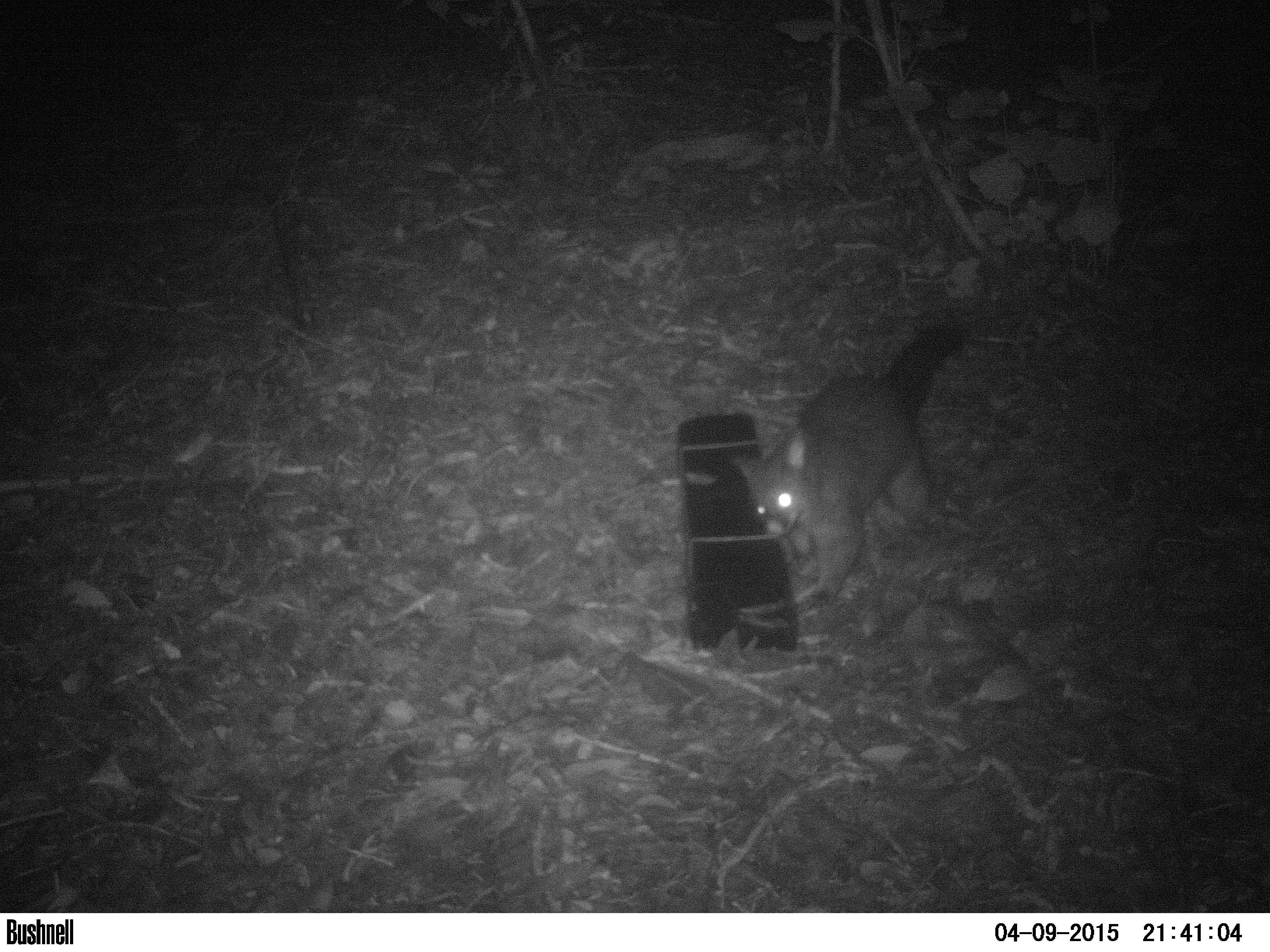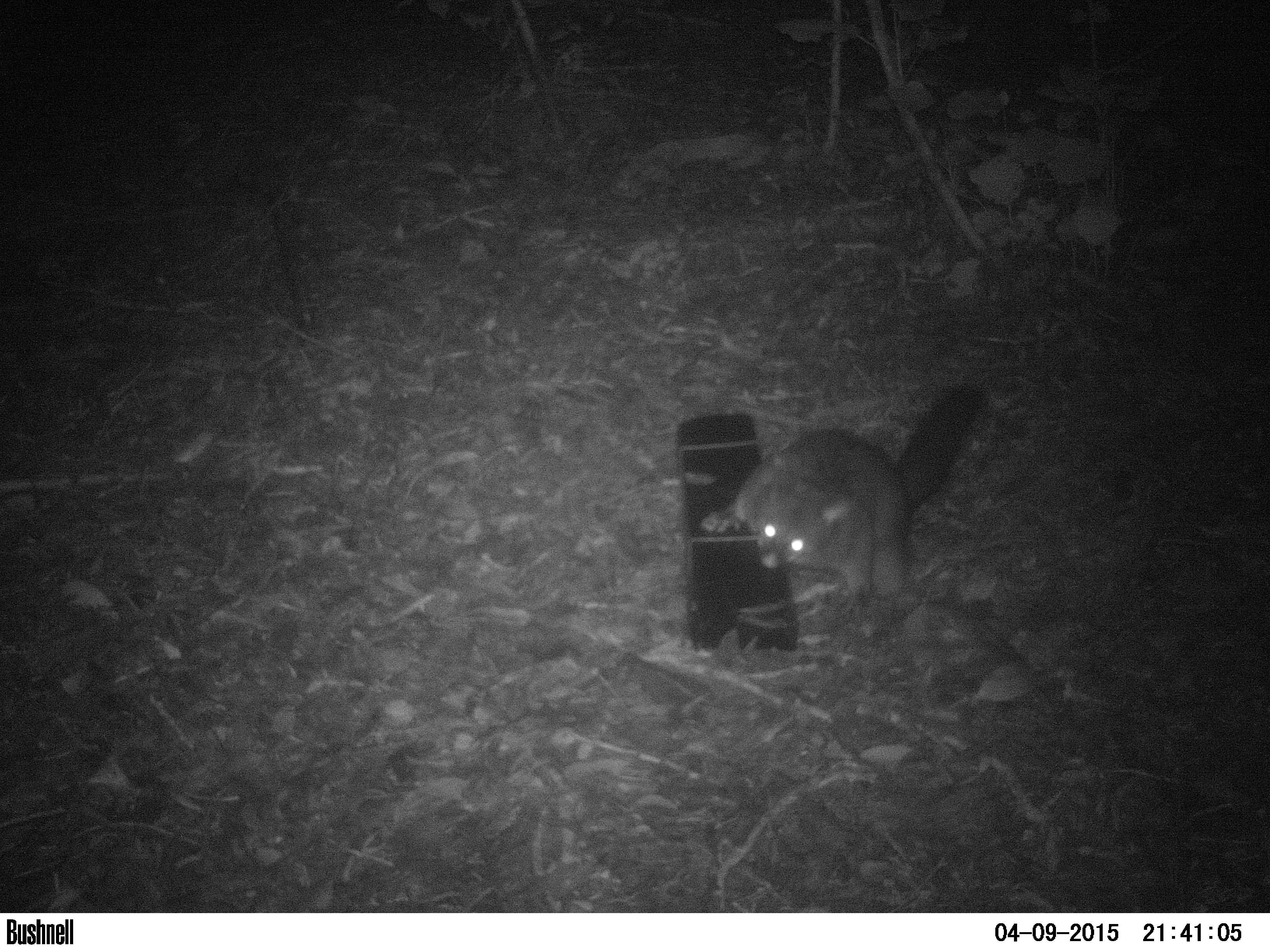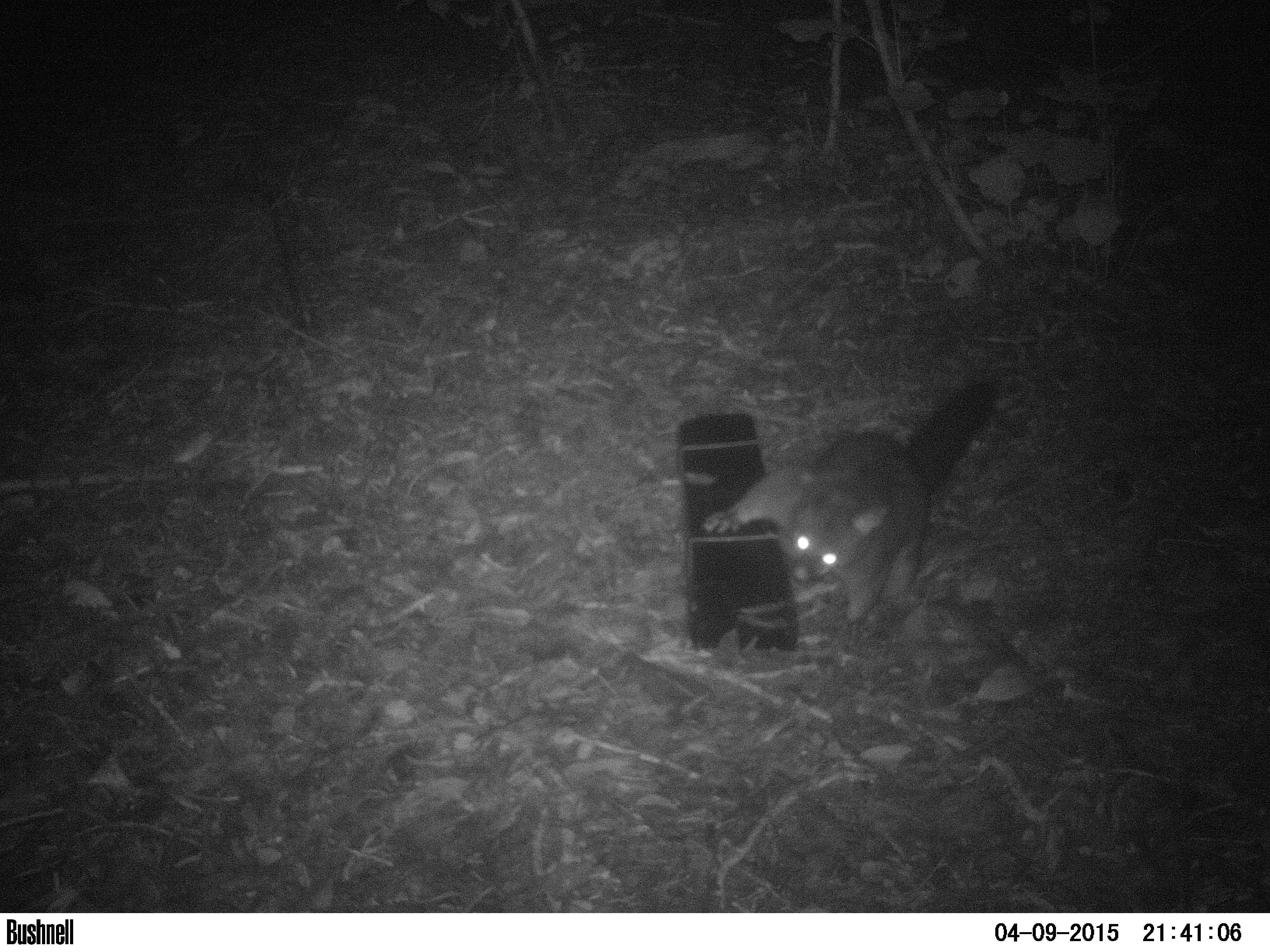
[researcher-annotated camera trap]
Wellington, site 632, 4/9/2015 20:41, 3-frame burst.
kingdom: Animalia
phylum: Chordata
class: Mammalia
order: Didelphimorphia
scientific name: Didelphimorphia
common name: possum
Possum (Didelphimorphia).